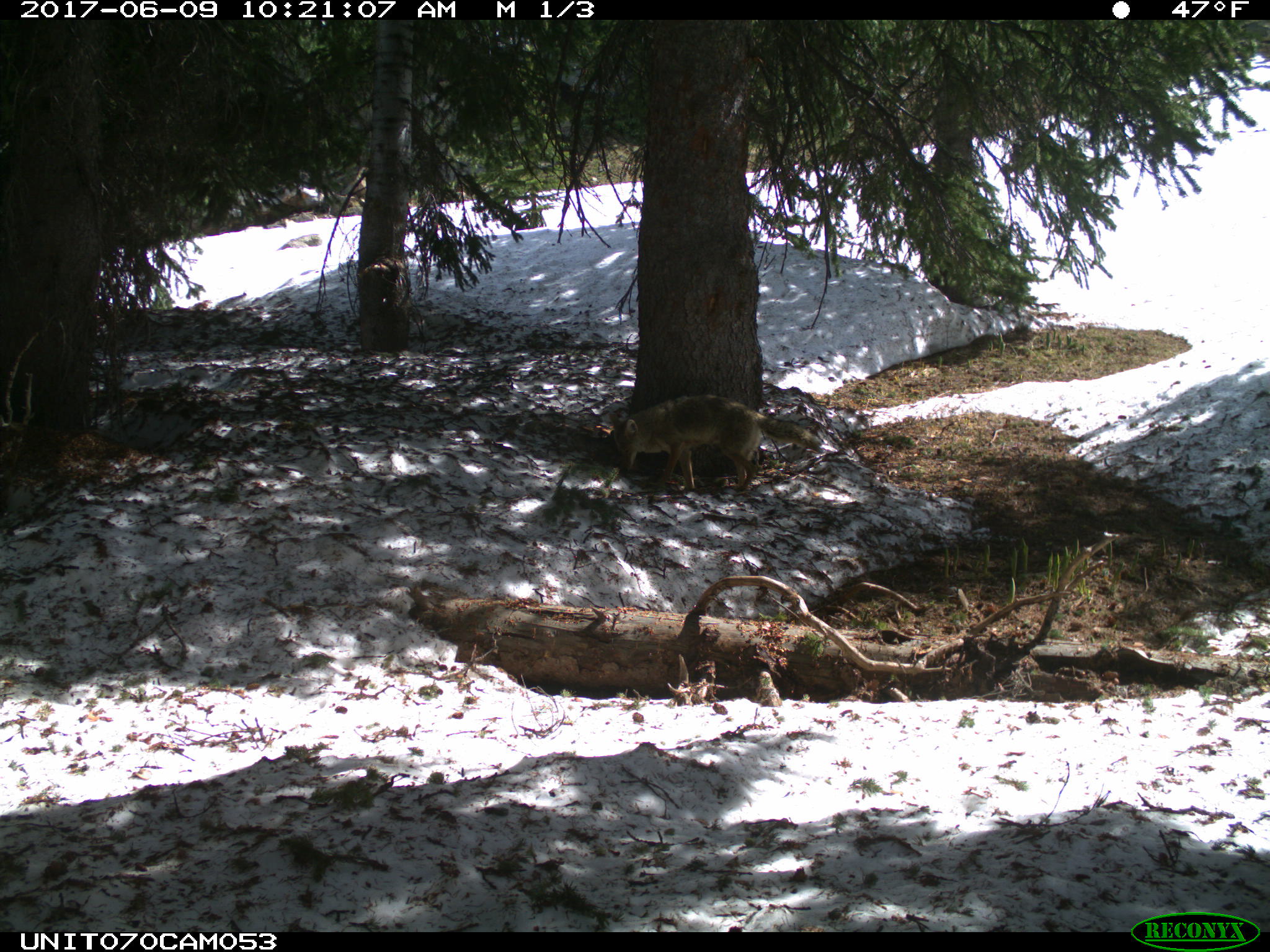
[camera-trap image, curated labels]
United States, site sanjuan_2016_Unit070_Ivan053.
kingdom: Animalia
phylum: Chordata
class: Mammalia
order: Carnivora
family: Canidae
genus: Canis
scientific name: Canis latrans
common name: coyote